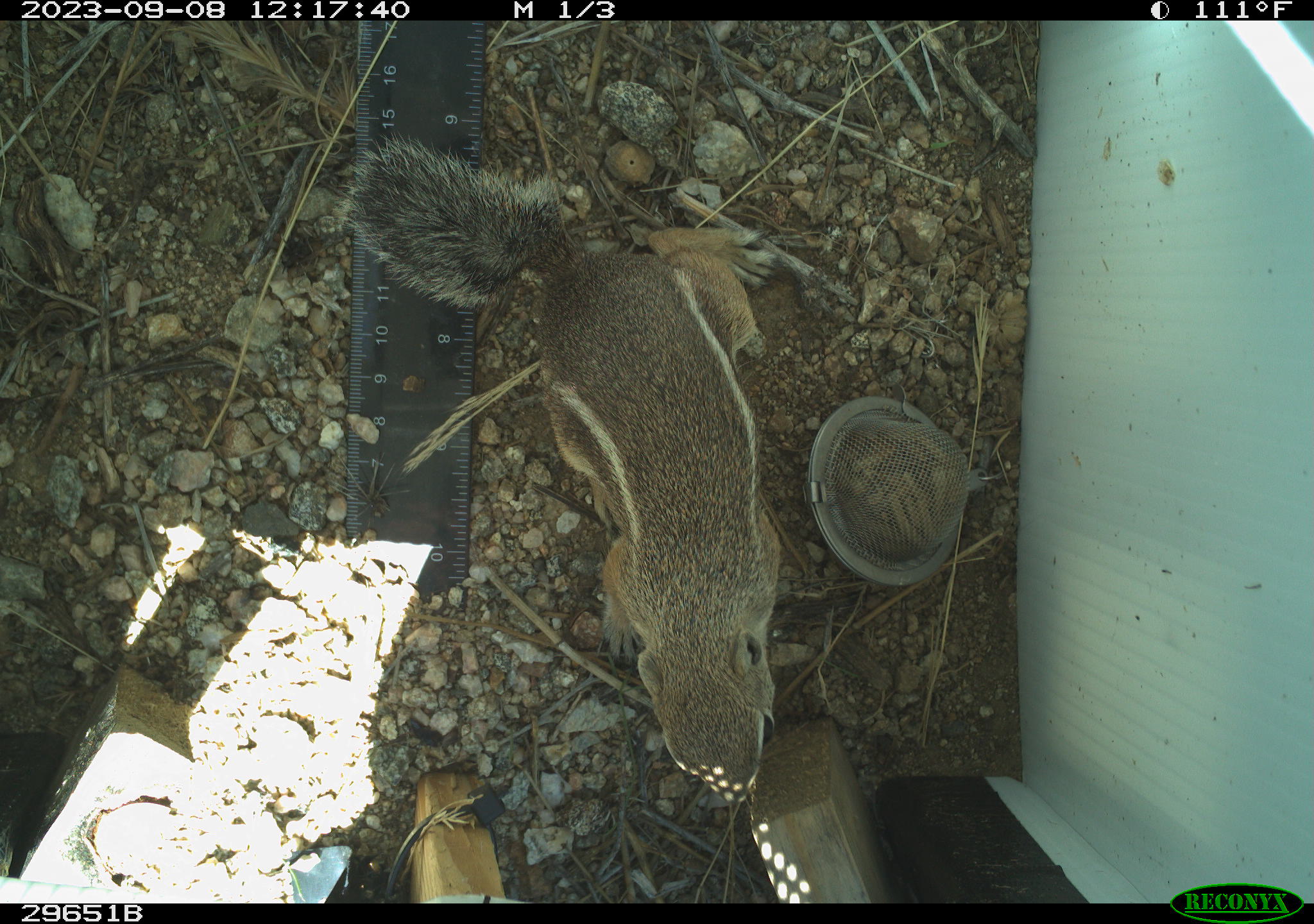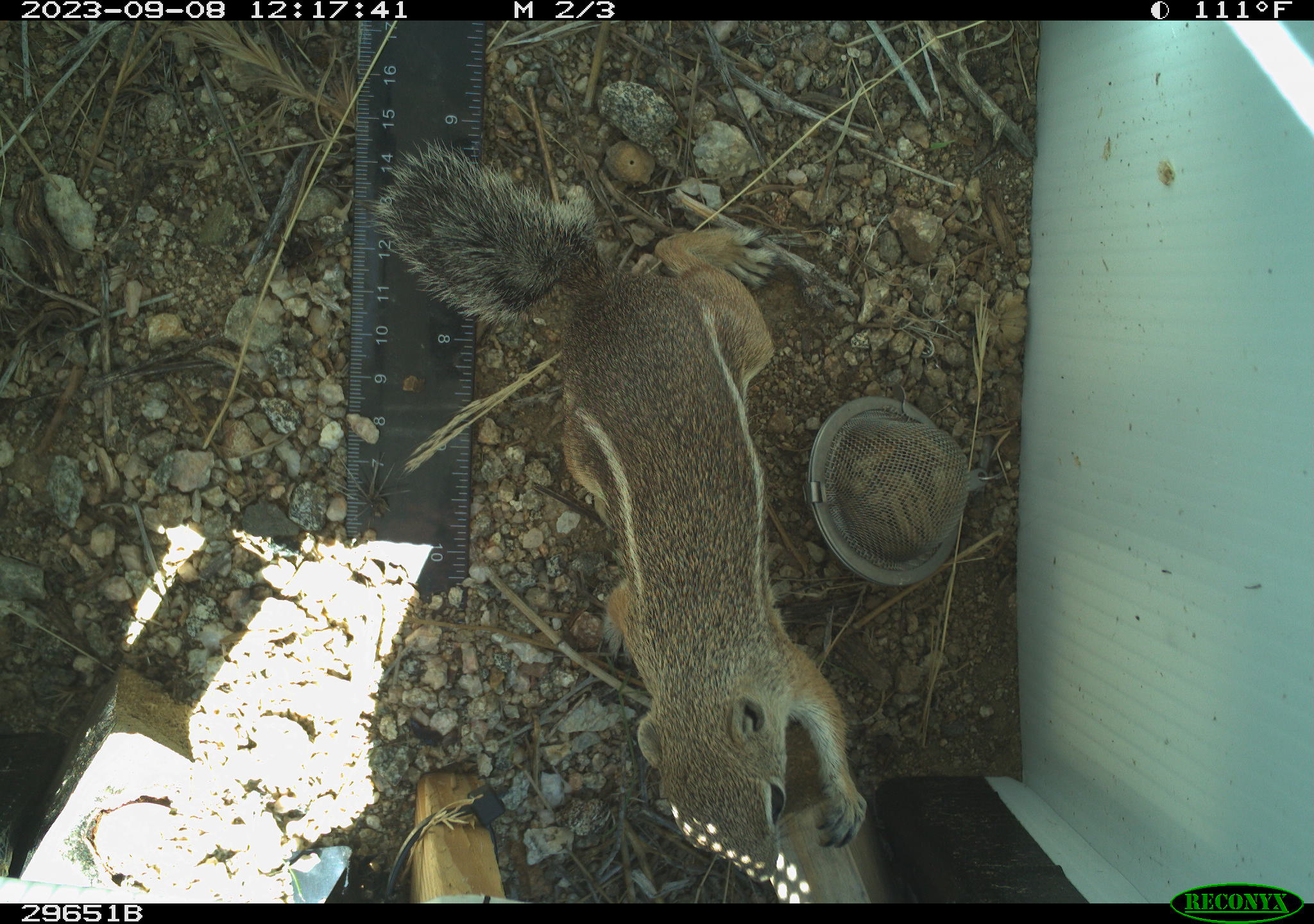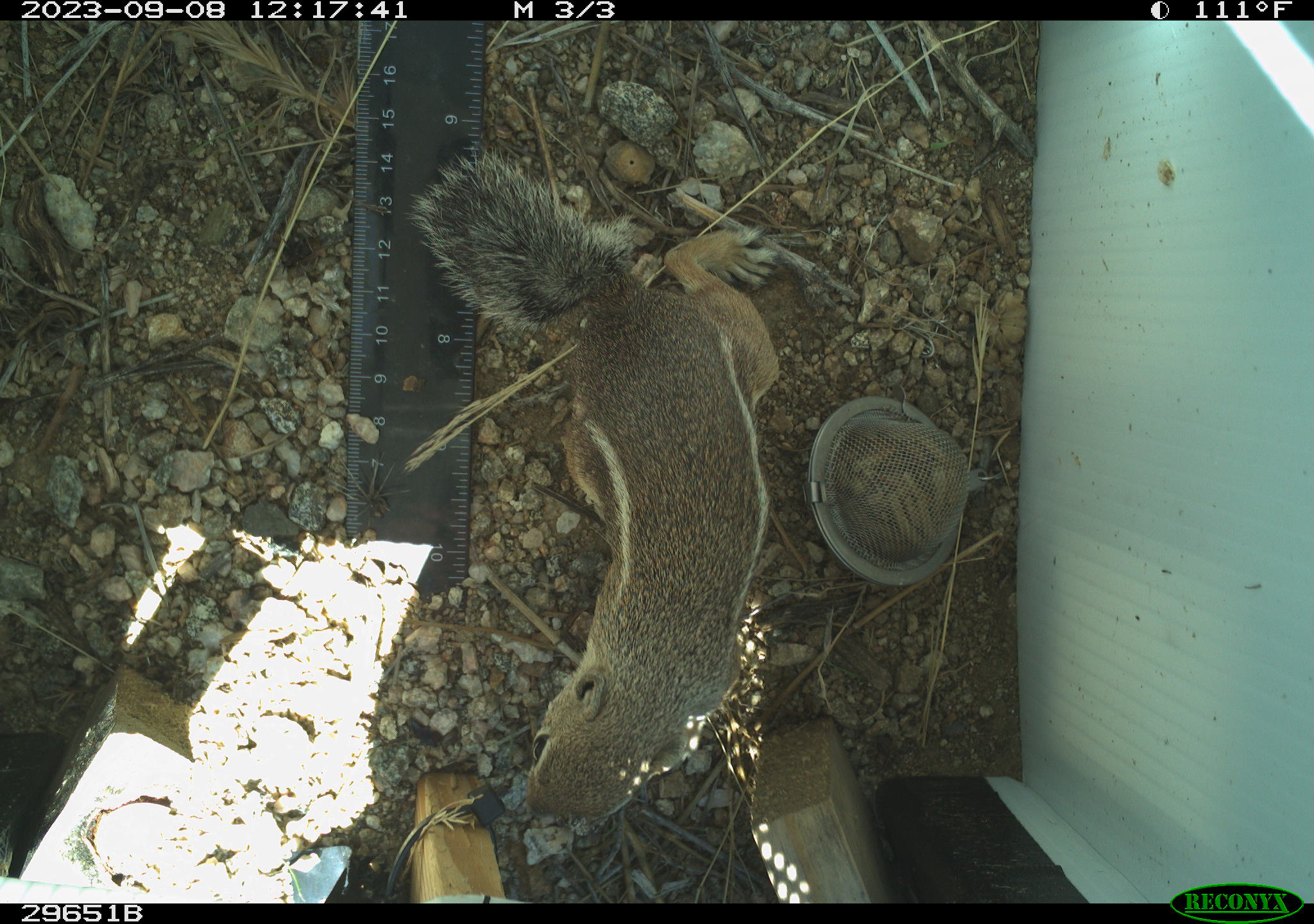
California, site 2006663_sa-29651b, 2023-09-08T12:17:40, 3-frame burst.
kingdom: Animalia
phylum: Chordata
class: Mammalia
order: Rodentia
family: Sciuridae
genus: Ammospermophilus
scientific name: Ammospermophilus leucurus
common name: white-tailed antelope squirrel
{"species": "white-tailed antelope squirrel (Ammospermophilus leucurus)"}